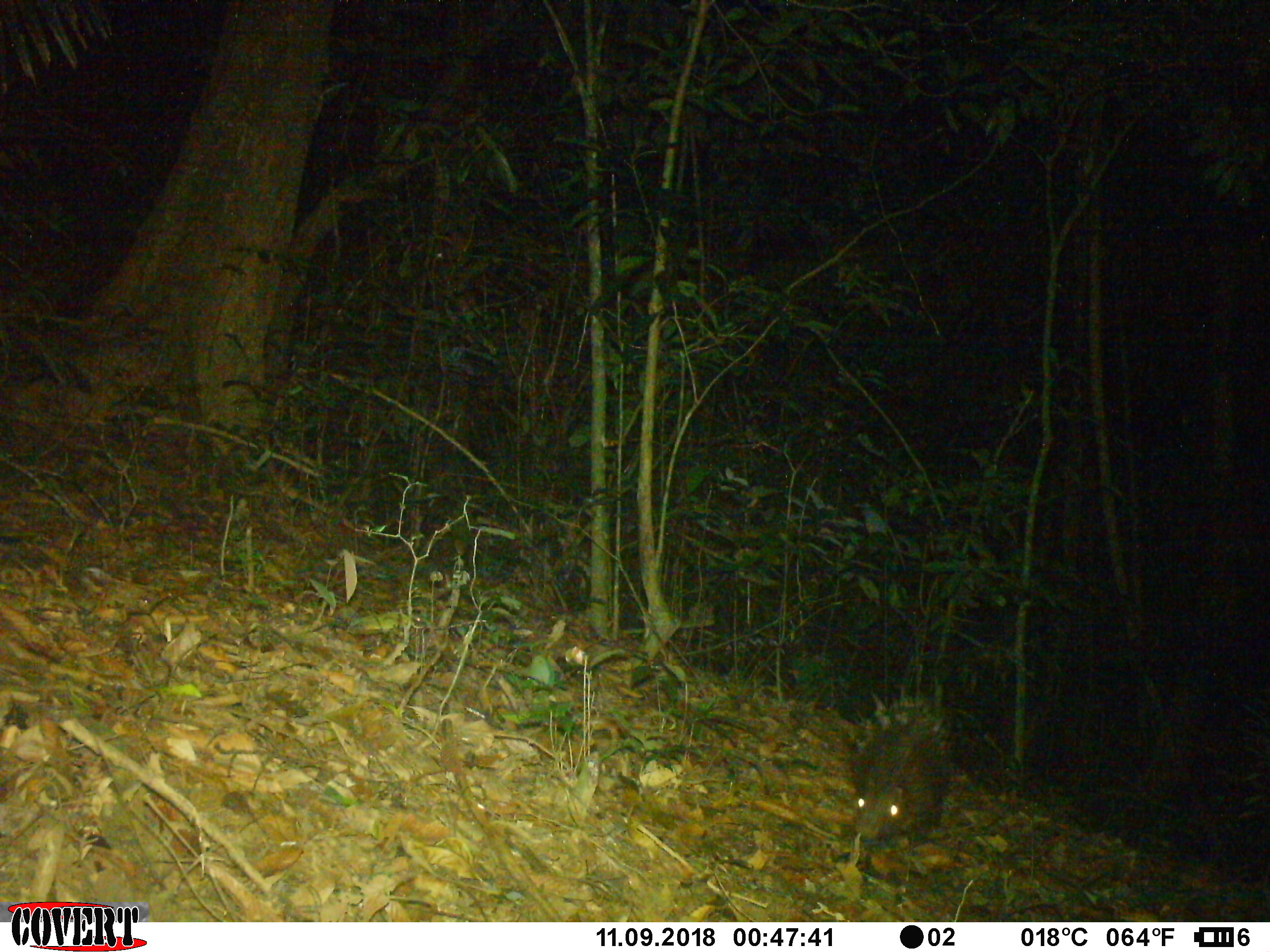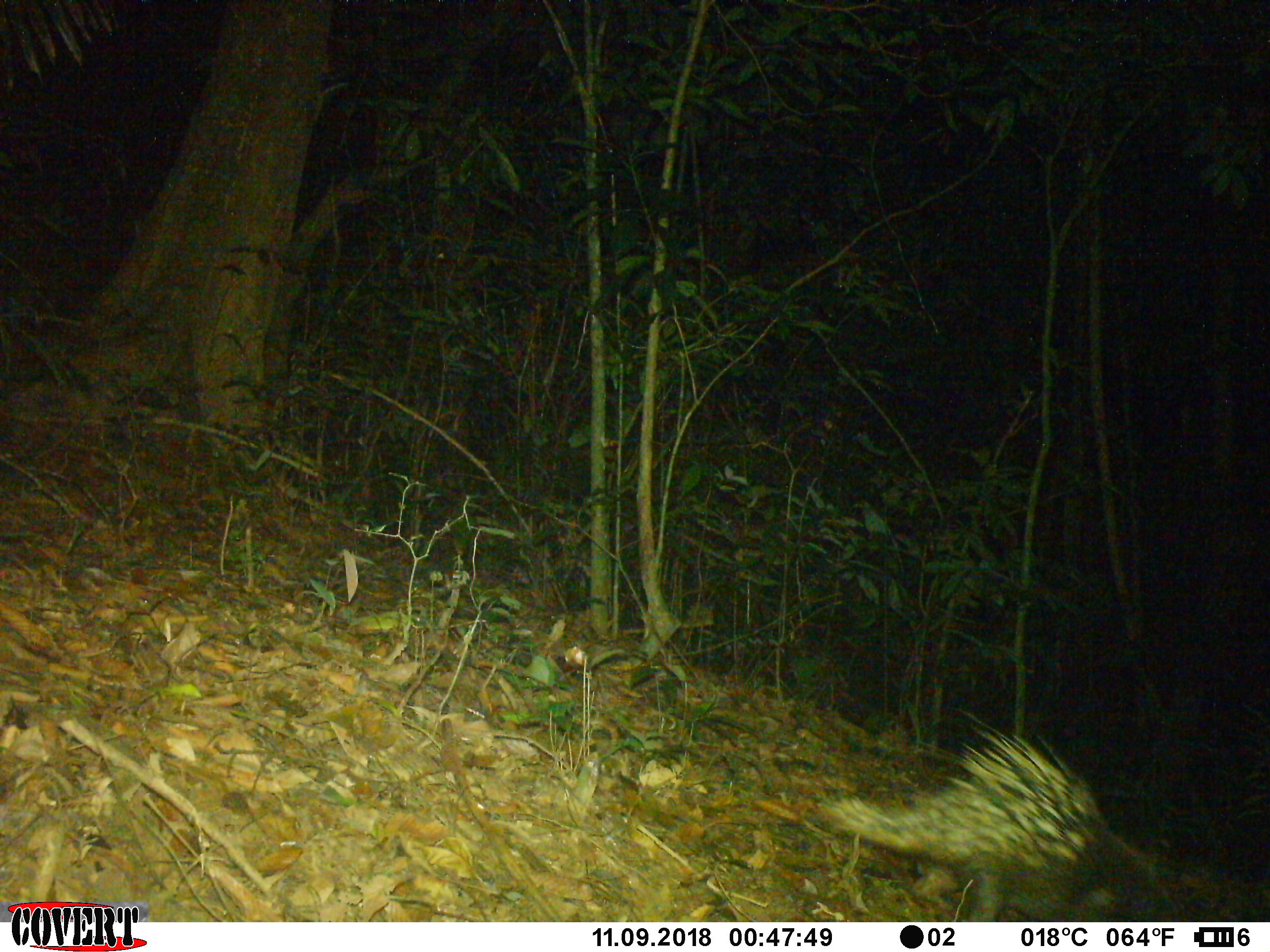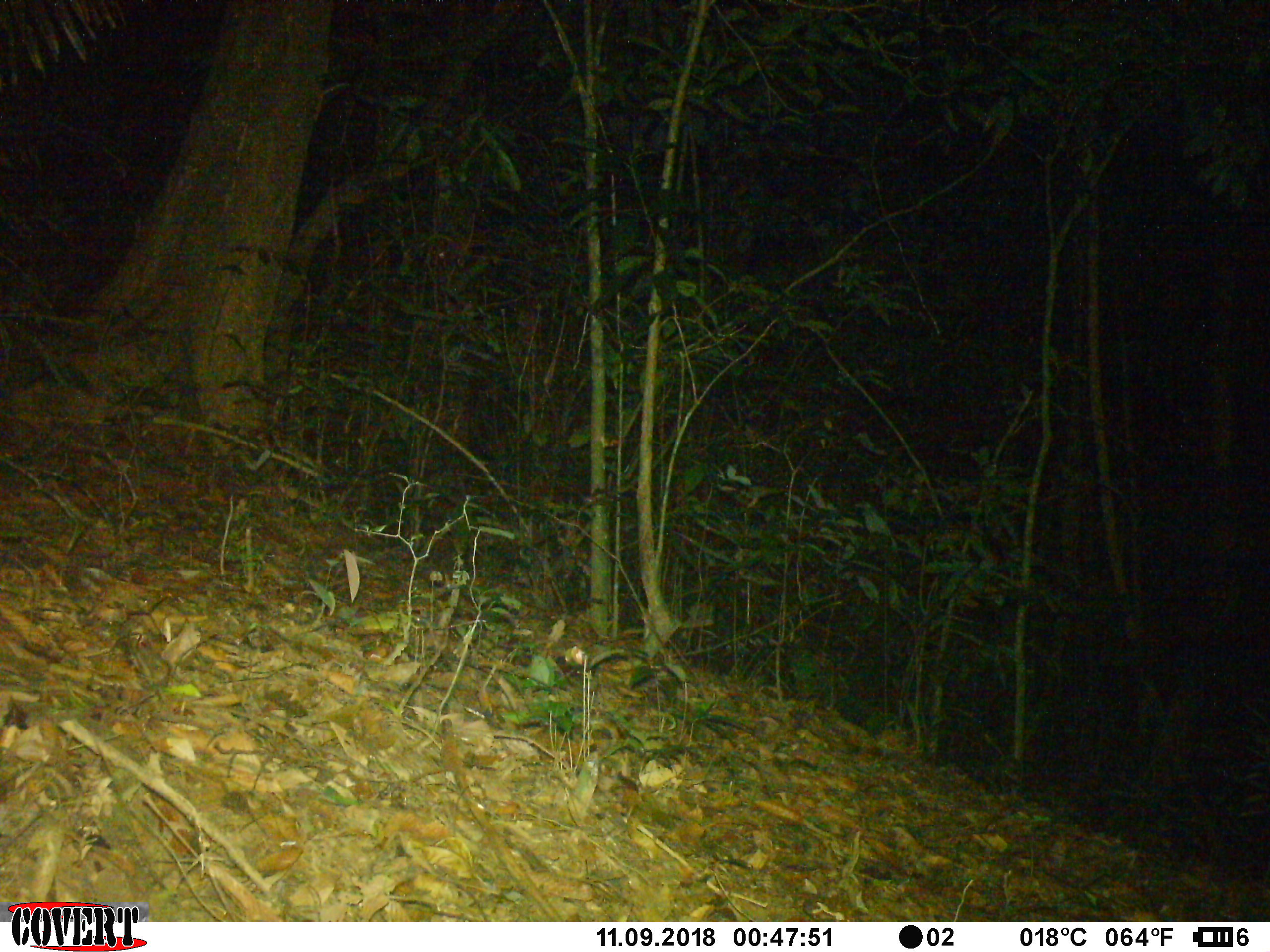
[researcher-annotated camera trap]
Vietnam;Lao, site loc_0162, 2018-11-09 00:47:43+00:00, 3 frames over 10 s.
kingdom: Animalia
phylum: Chordata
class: Mammalia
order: Rodentia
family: Hystricidae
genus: Hystrix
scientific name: Hystrix brachyura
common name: malayan porcupine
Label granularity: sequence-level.